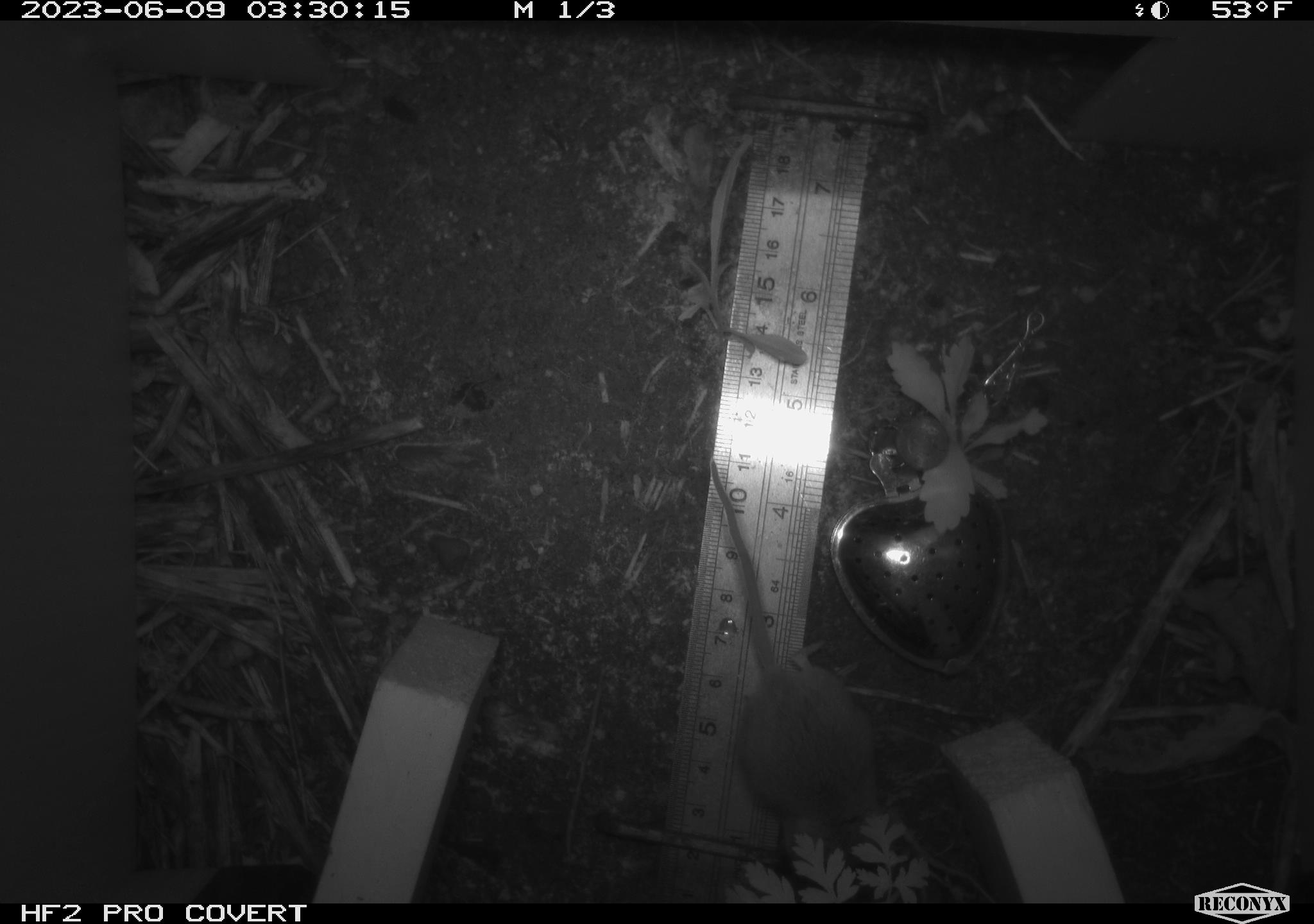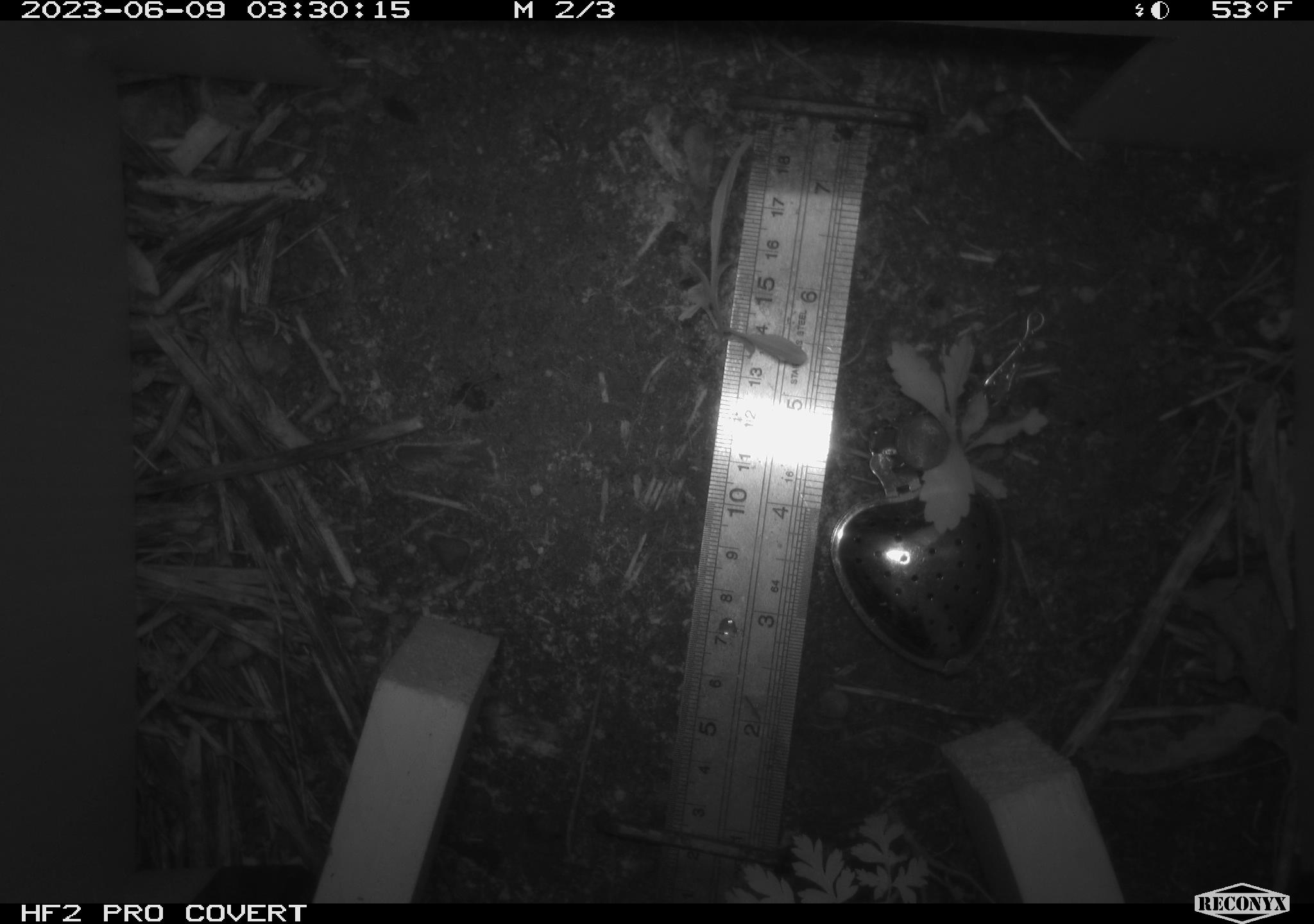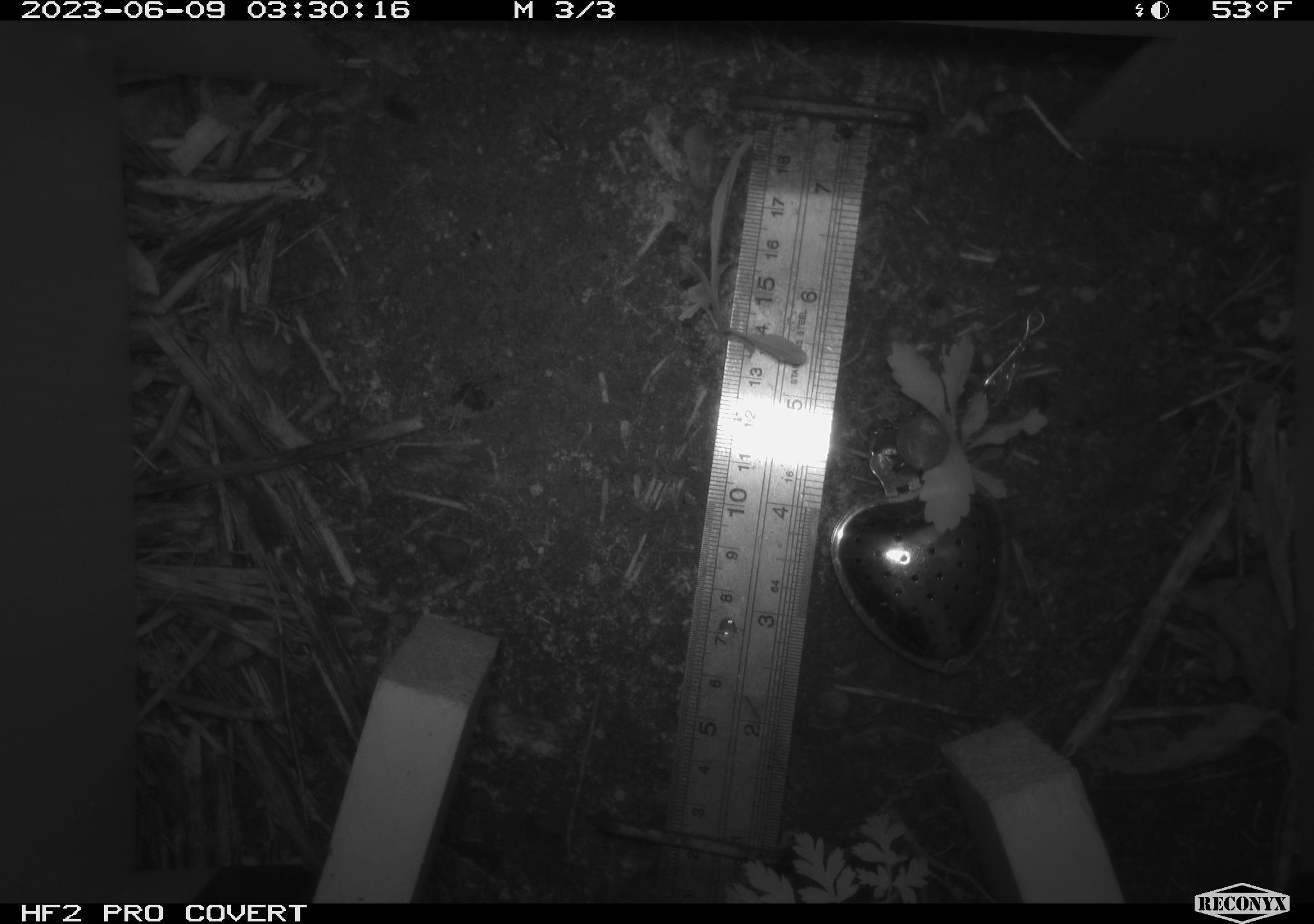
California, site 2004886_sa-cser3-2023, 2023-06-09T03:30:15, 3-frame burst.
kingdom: Animalia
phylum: Chordata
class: Mammalia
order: Rodentia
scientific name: Rodentia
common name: mouse species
Mouse species (Rodentia).